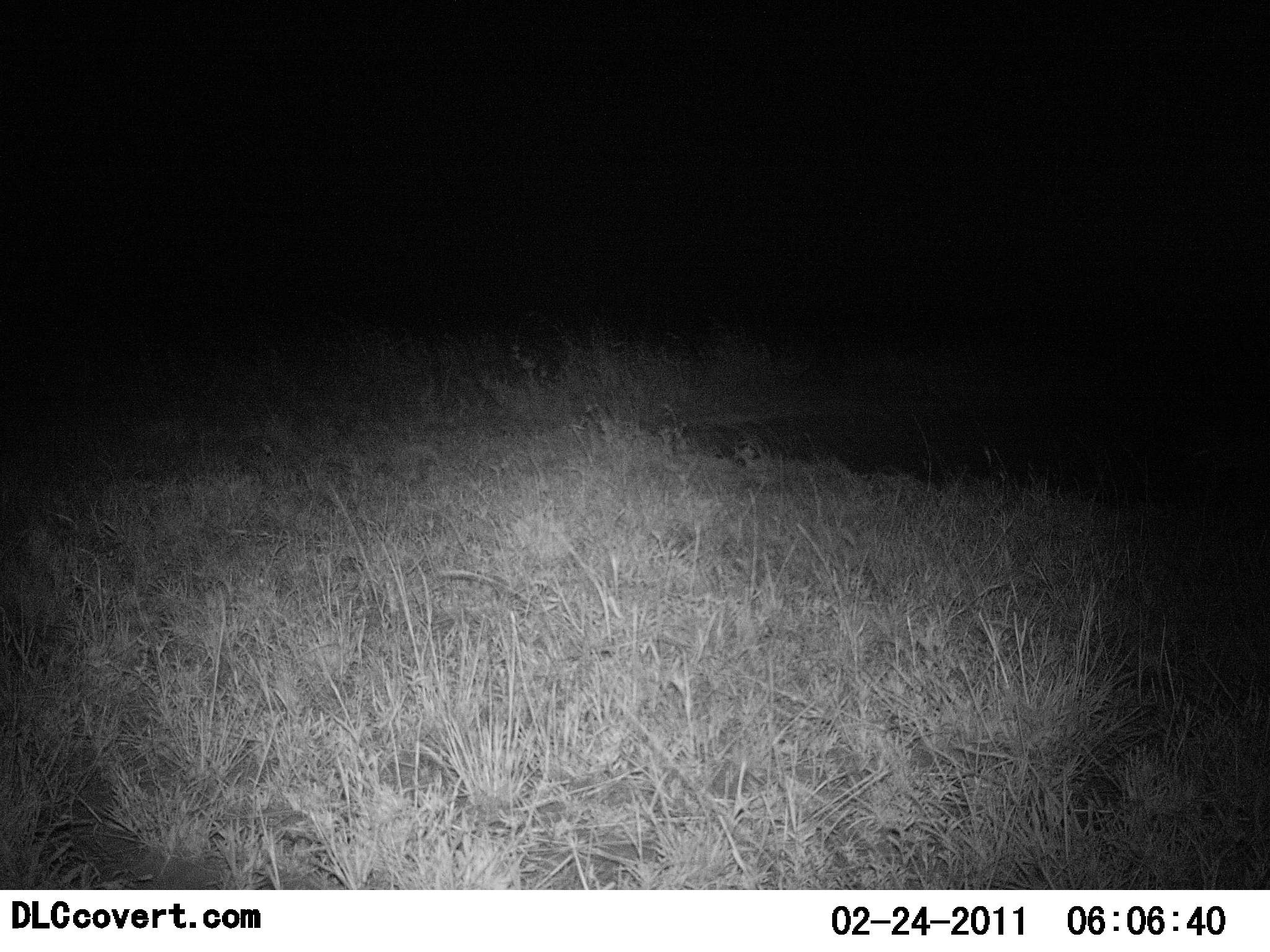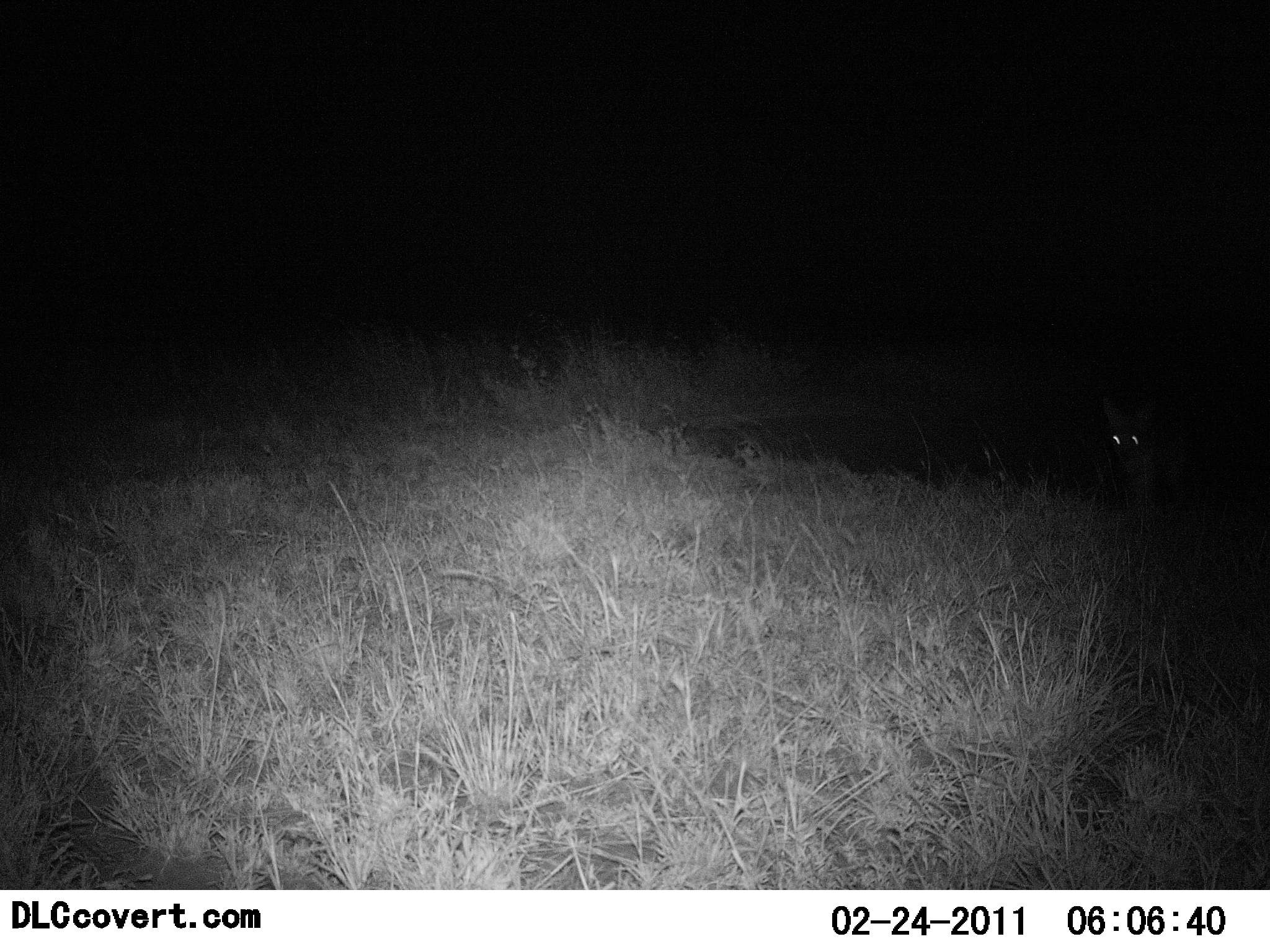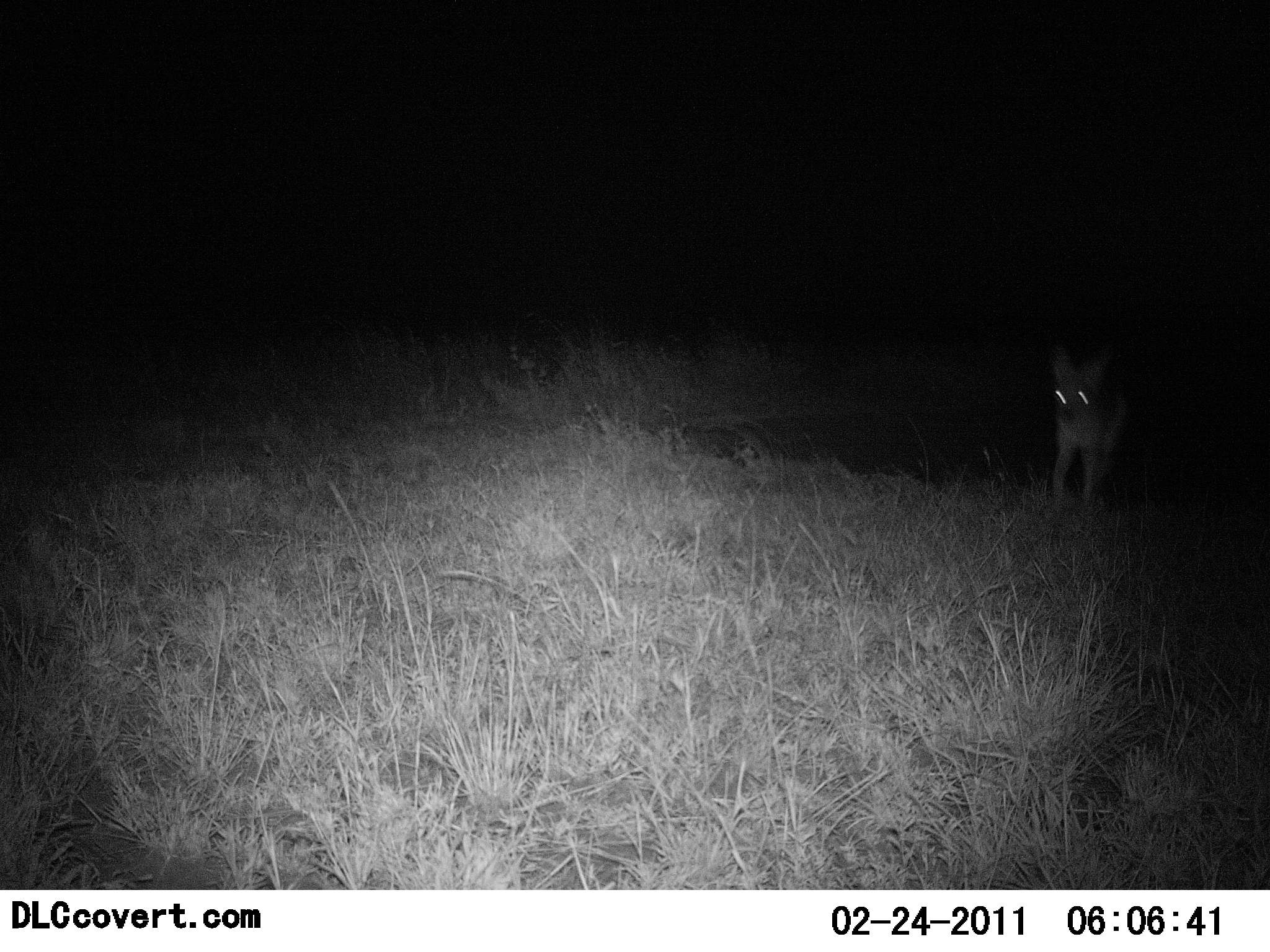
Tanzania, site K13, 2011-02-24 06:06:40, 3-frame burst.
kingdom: Animalia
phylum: Chordata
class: Mammalia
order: Carnivora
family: Canidae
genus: Otocyon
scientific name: Otocyon megalotis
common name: bat-eared fox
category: batearedfox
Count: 1.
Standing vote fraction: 14%.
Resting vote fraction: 0%.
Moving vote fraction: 100%.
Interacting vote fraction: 0%.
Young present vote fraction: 0%.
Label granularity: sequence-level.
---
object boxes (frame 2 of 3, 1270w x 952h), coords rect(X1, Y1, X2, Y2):
animal: rect(1096, 391, 1201, 523)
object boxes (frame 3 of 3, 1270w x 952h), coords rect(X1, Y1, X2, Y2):
animal: rect(1046, 345, 1135, 510)